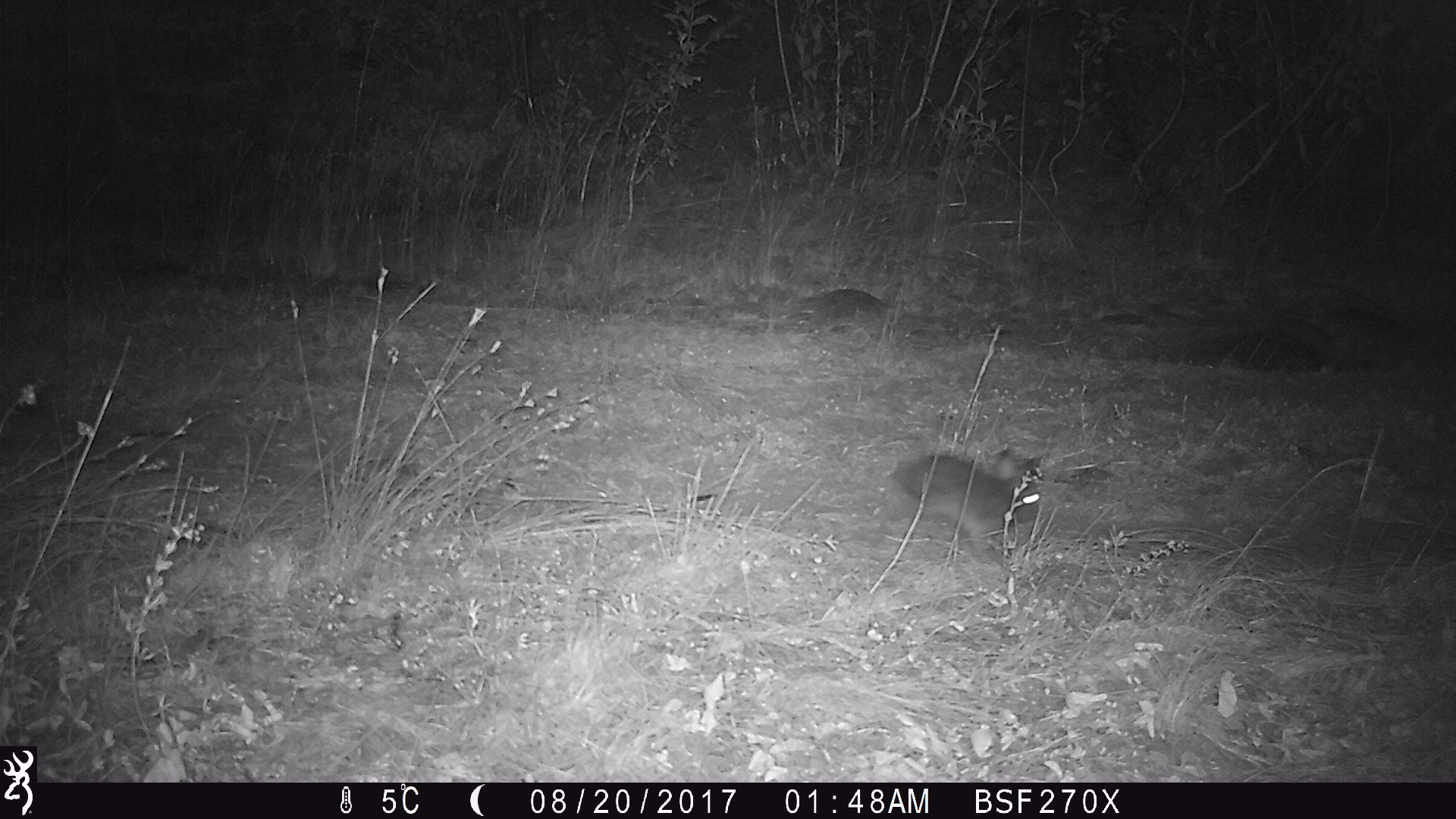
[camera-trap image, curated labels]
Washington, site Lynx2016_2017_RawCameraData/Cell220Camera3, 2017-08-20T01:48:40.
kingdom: Animalia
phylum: Chordata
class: Mammalia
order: Lagomorpha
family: Leporidae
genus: Lepus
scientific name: Lepus americanus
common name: snowshoe hare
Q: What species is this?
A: Lepus americanus (snowshoe hare).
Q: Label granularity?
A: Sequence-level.